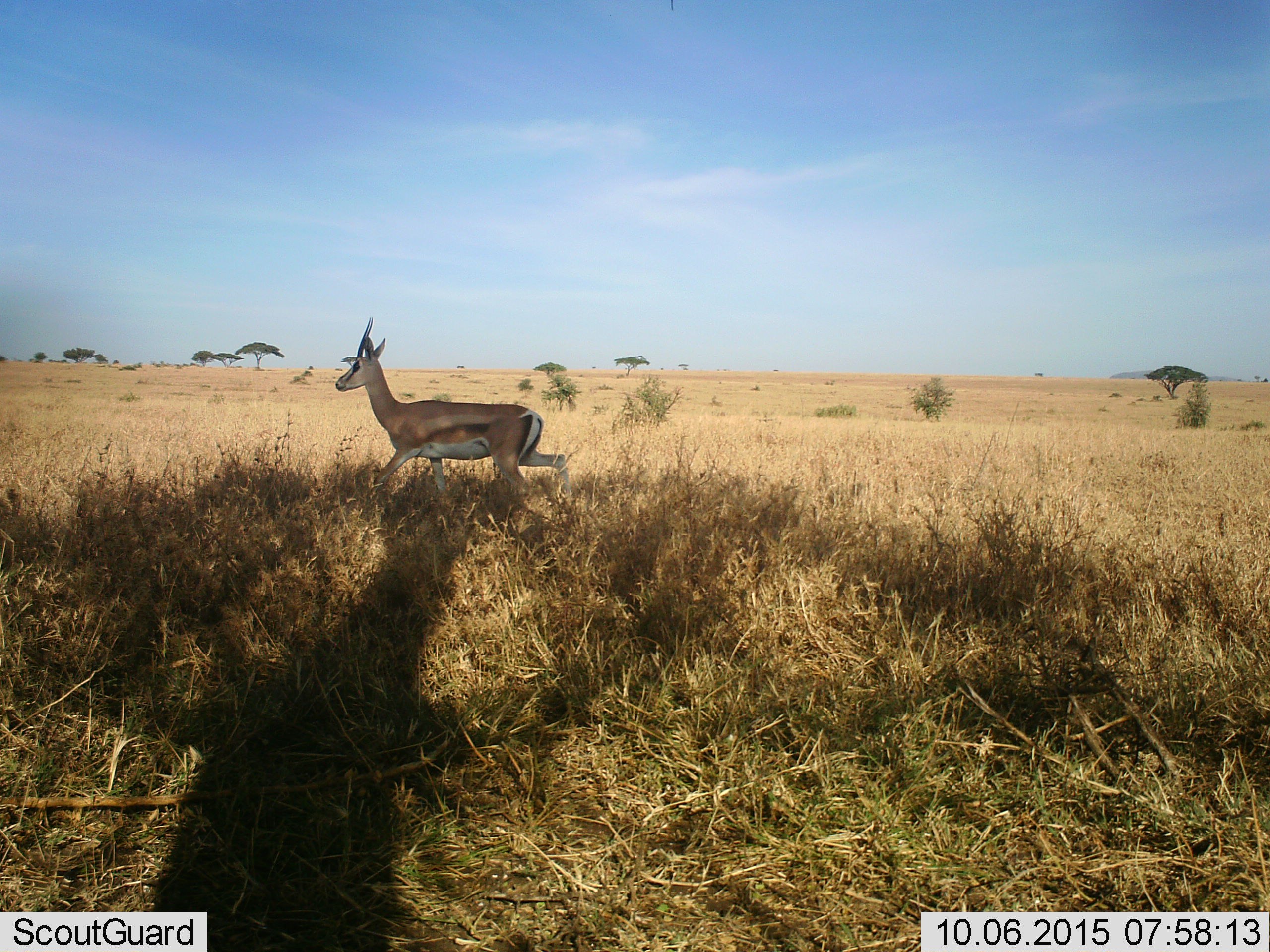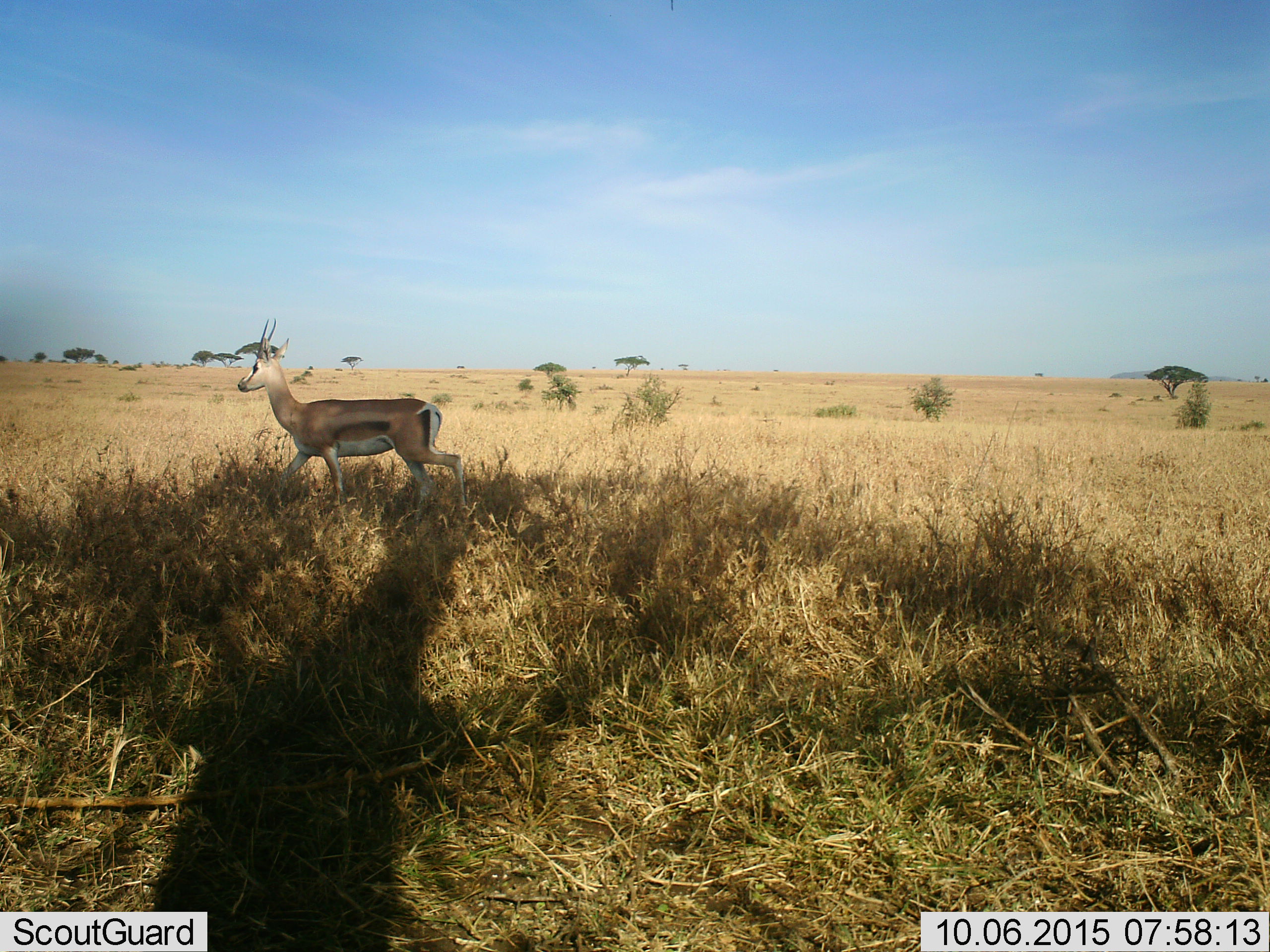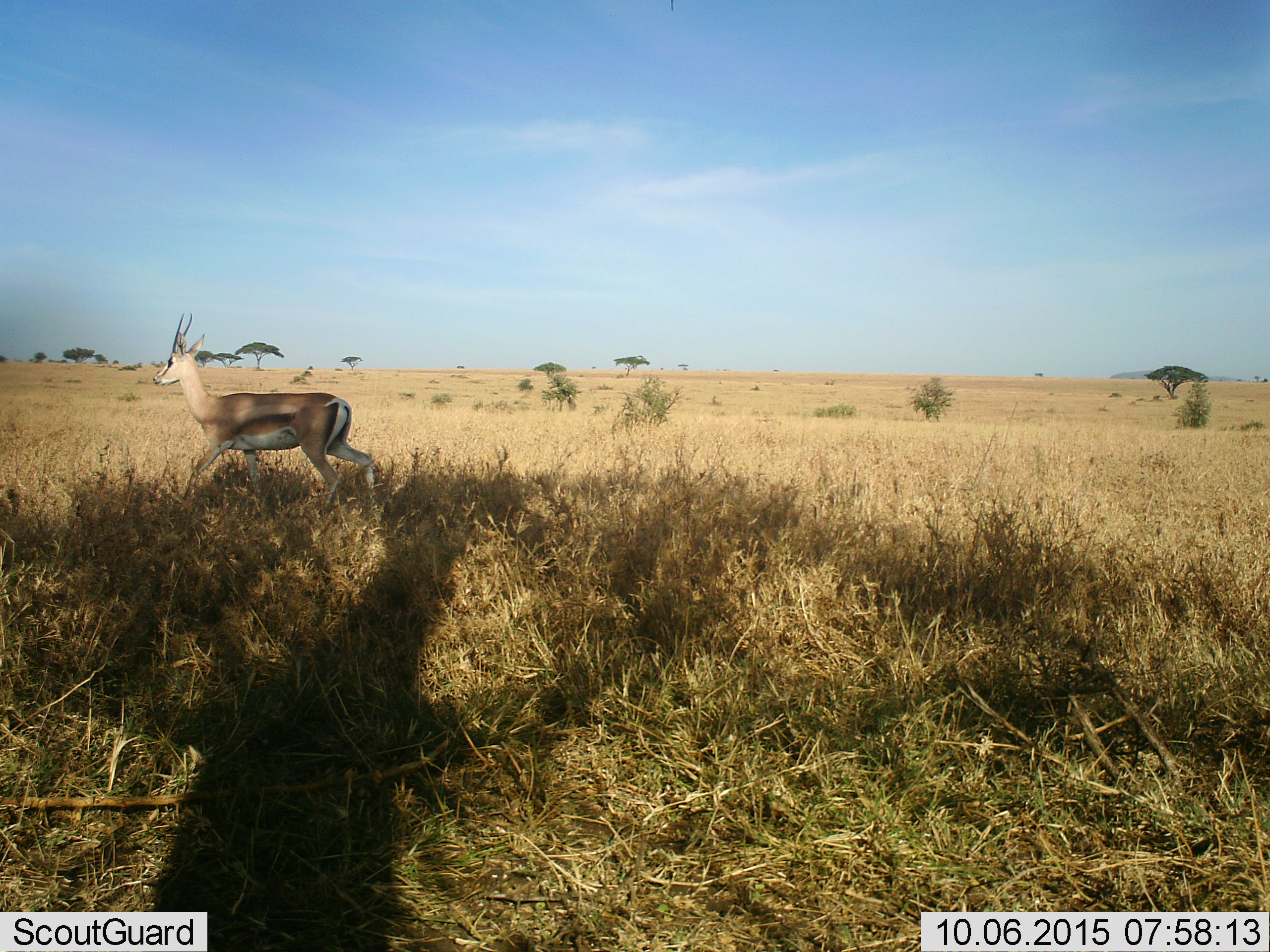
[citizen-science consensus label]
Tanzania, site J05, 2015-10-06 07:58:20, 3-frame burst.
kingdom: Animalia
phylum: Chordata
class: Mammalia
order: Artiodactyla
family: Bovidae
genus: Nanger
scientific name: Nanger granti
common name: grant's gazelle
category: gazellegrants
Gazellegrants (grant's gazelle) (Nanger granti), count 1. Behavior (volunteer vote fractions): standing 17%, resting 0%, moving 100%, interacting 0%. Young present (vote fraction): 0%. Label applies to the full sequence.